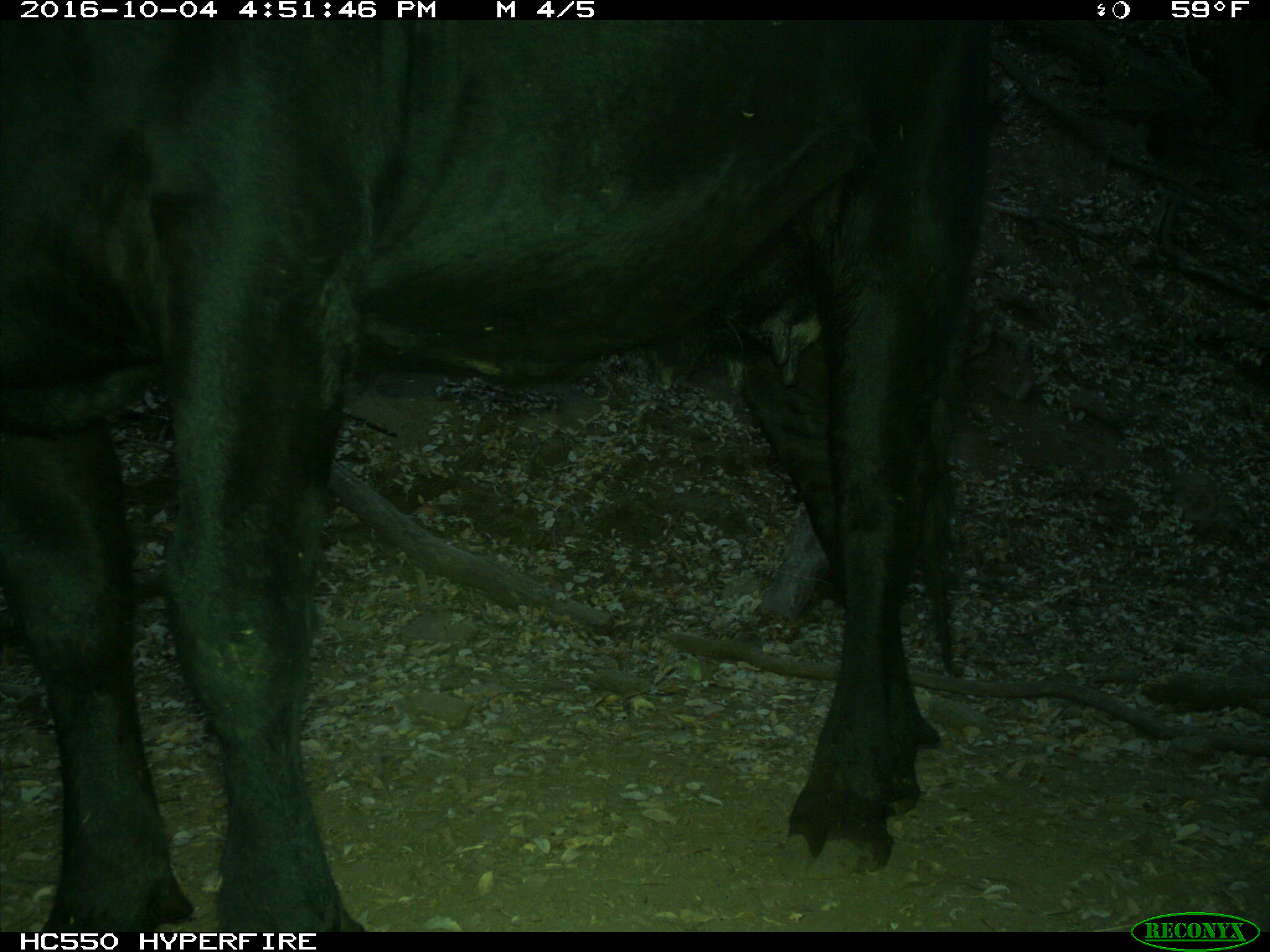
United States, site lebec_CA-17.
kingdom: Animalia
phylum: Chordata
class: Mammalia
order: Artiodactyla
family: Bovidae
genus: Bos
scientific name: Bos taurus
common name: domestic cow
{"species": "Bos taurus (domestic cow)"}